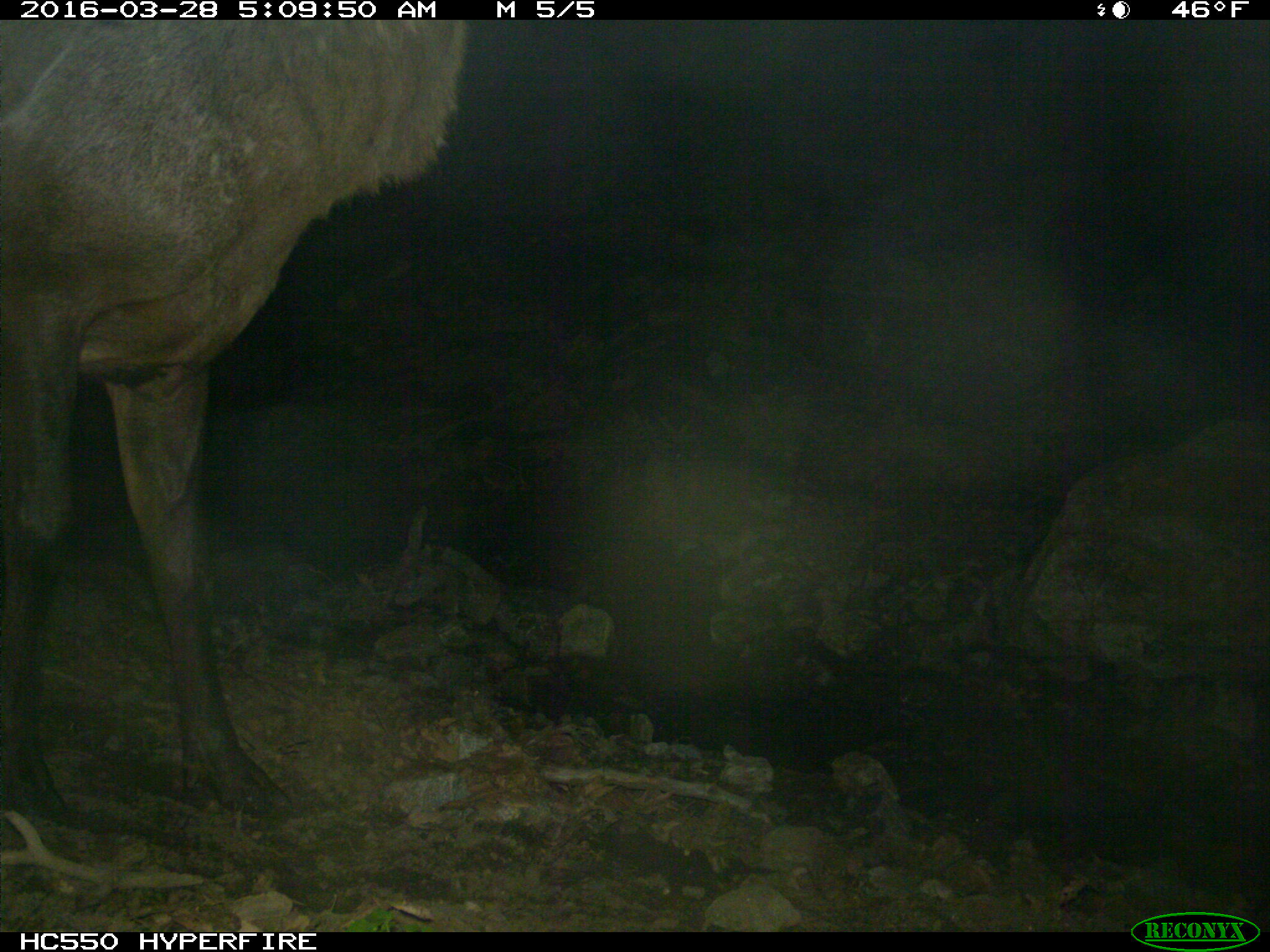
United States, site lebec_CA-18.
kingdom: Animalia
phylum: Chordata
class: Mammalia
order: Artiodactyla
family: Cervidae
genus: Cervus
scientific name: Cervus canadensis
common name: elk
Cervus canadensis (elk).